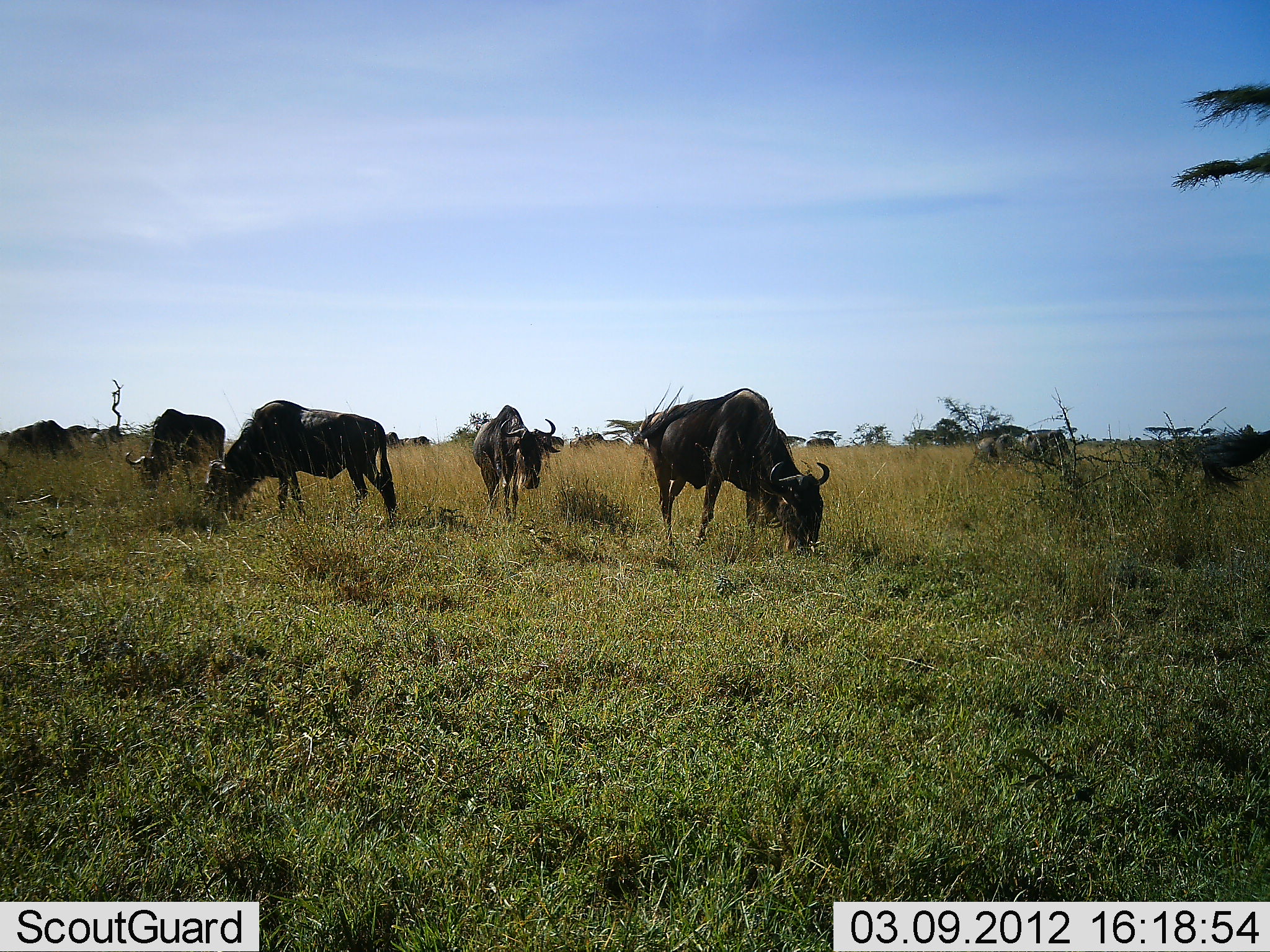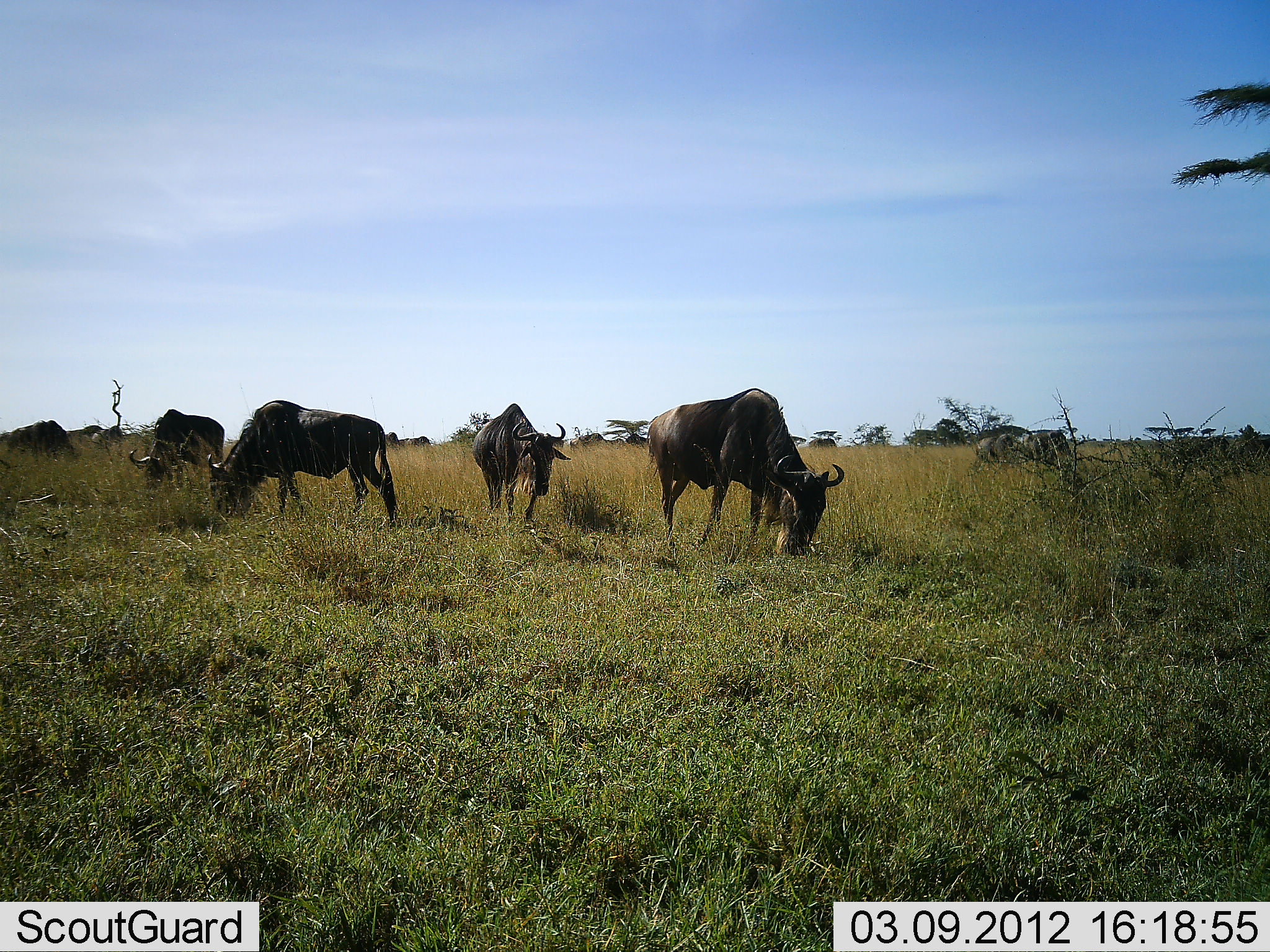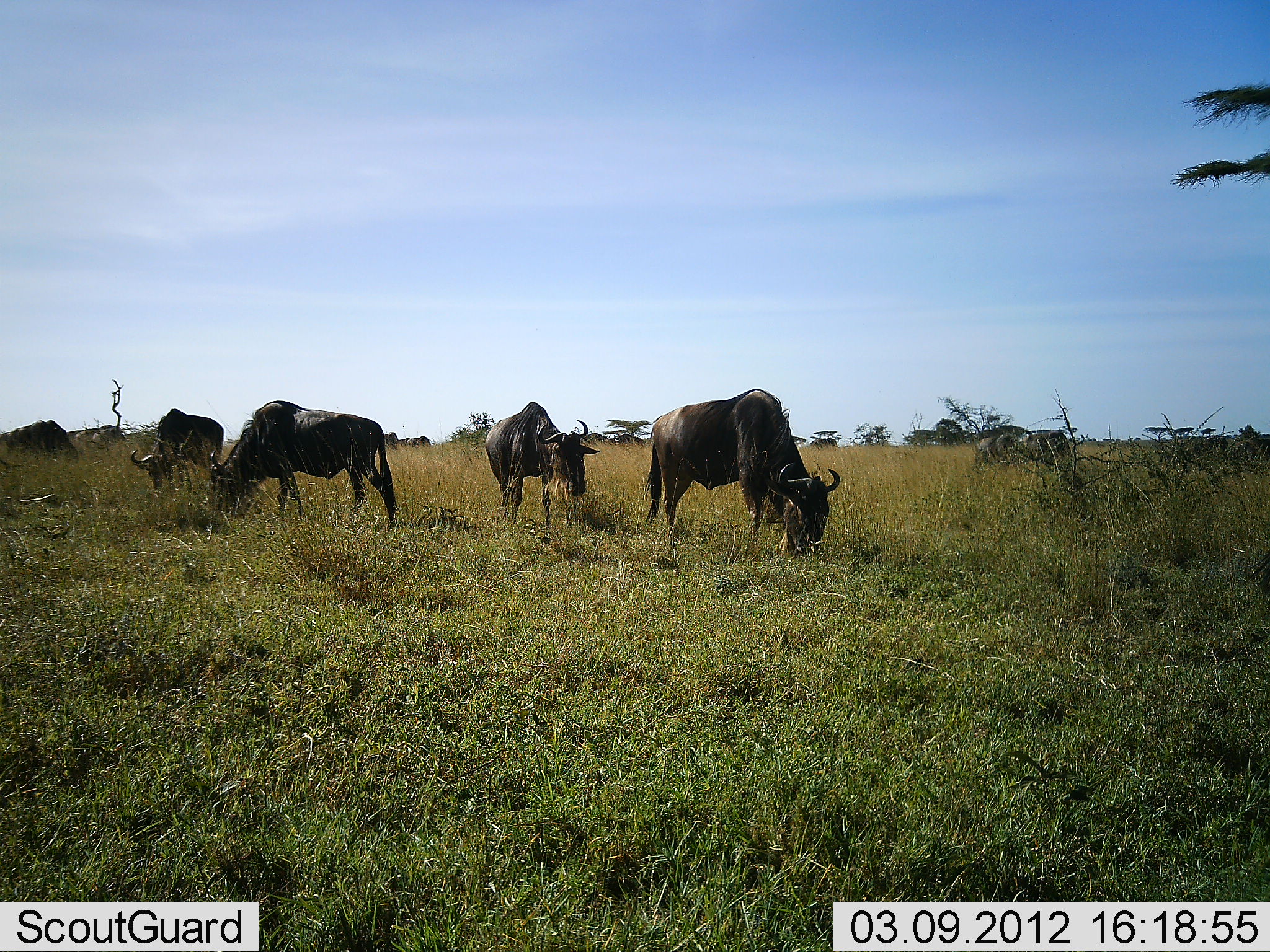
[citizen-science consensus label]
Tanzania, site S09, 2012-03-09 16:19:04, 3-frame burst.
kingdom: Animalia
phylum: Chordata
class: Mammalia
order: Artiodactyla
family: Bovidae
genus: Connochaetes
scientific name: Connochaetes taurinus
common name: blue wildebeest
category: wildebeest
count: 8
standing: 38%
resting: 5%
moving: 43%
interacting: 5%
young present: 0%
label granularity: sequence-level